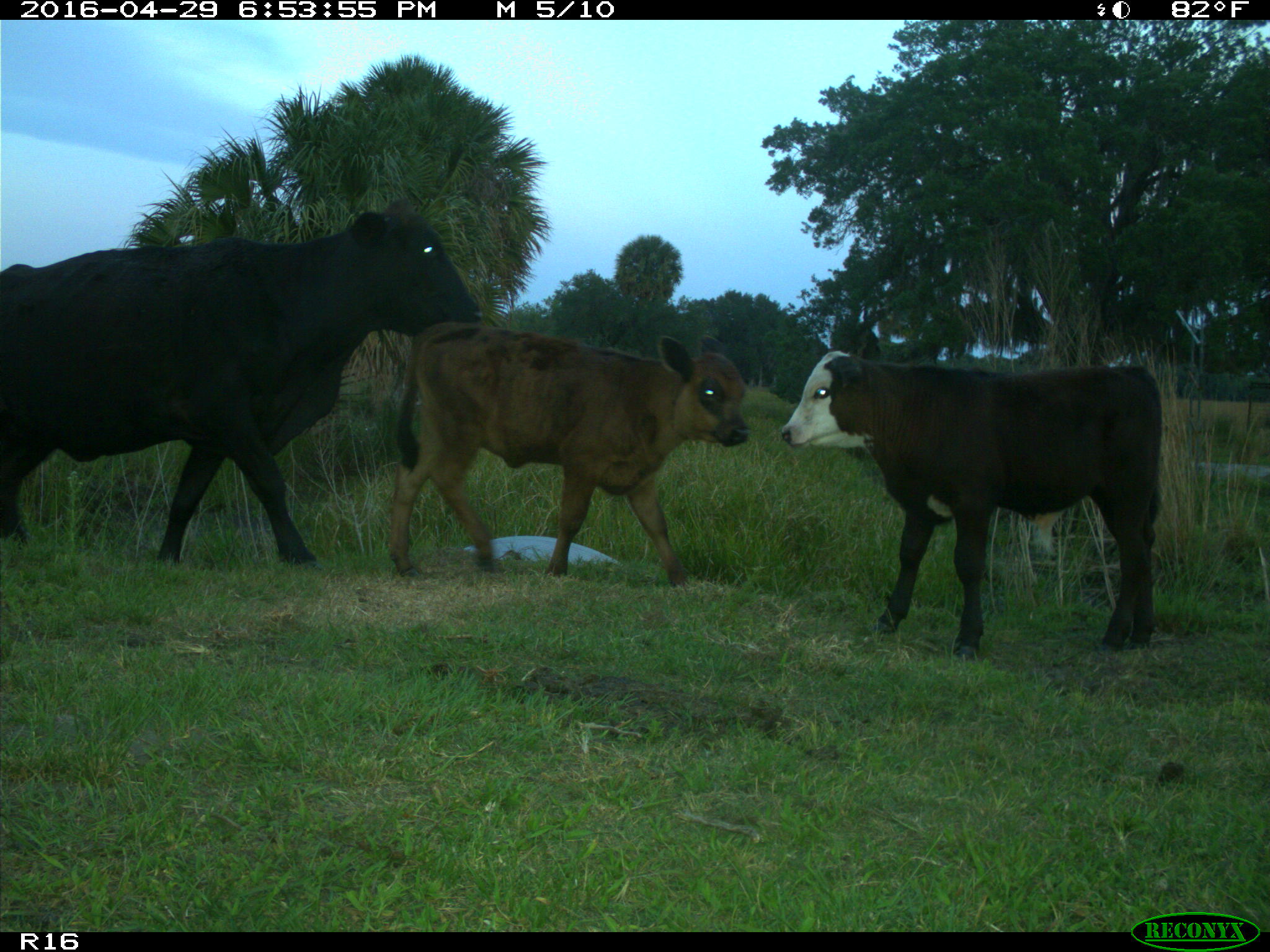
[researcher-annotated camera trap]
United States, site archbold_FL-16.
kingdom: Animalia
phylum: Chordata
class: Mammalia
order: Artiodactyla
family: Bovidae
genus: Bos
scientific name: Bos taurus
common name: domestic cow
Bos taurus (domestic cow).